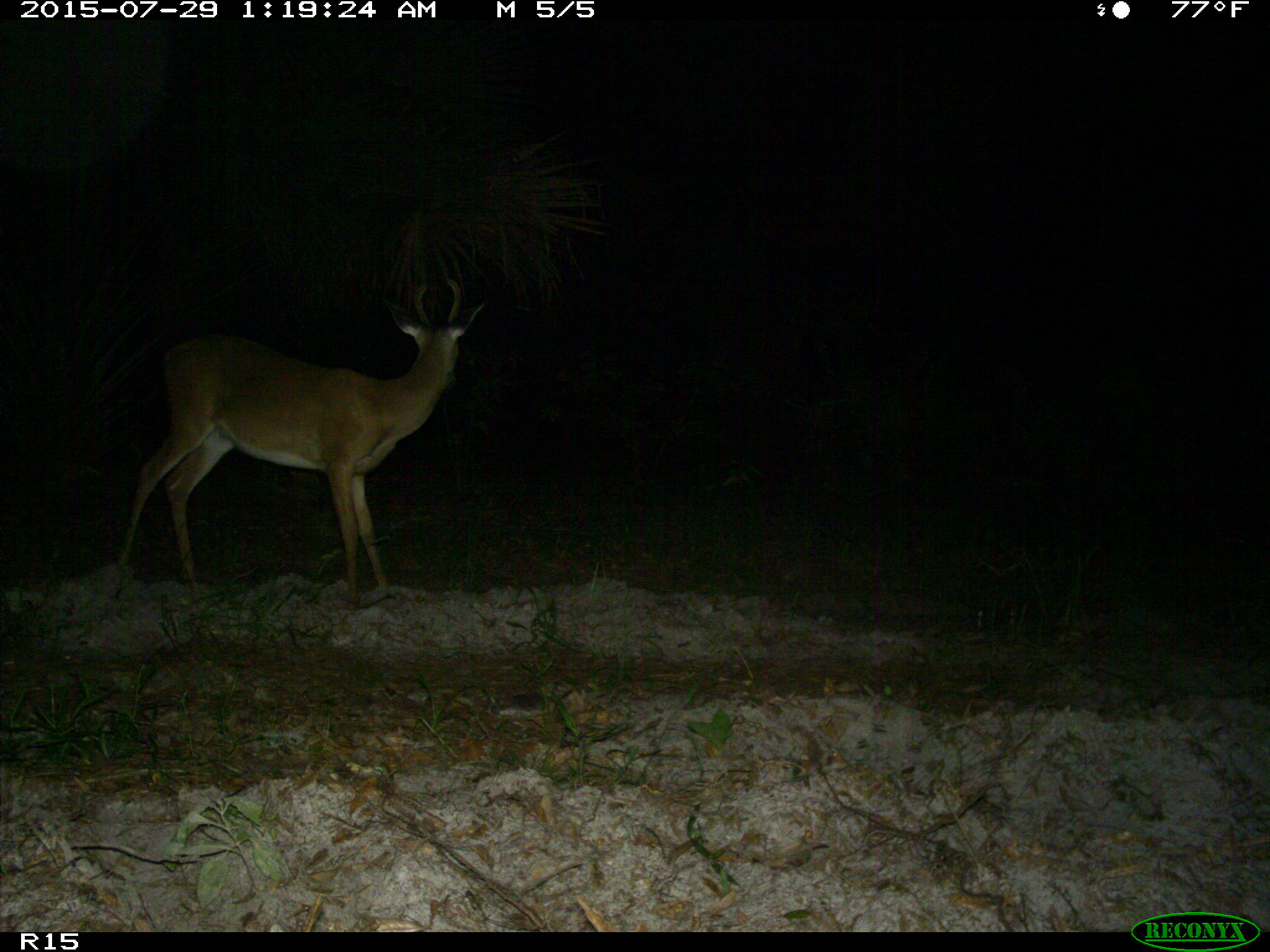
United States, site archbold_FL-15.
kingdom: Animalia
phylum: Chordata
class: Mammalia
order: Artiodactyla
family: Cervidae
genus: Odocoileus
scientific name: Odocoileus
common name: deer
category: unidentified deer